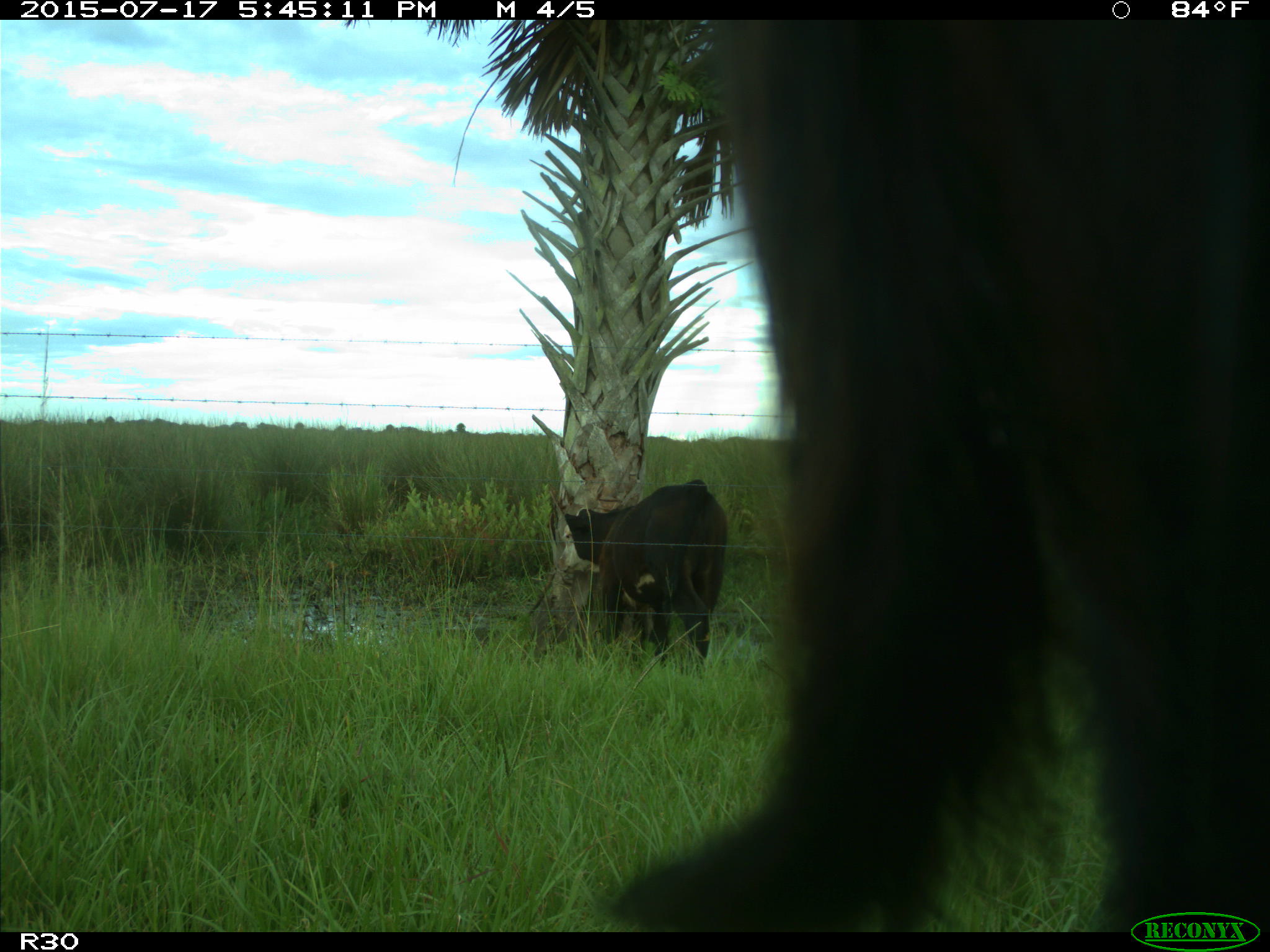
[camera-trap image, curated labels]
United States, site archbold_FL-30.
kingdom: Animalia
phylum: Chordata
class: Mammalia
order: Artiodactyla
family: Bovidae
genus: Bos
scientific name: Bos taurus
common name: domestic cow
Bos taurus (domestic cow).